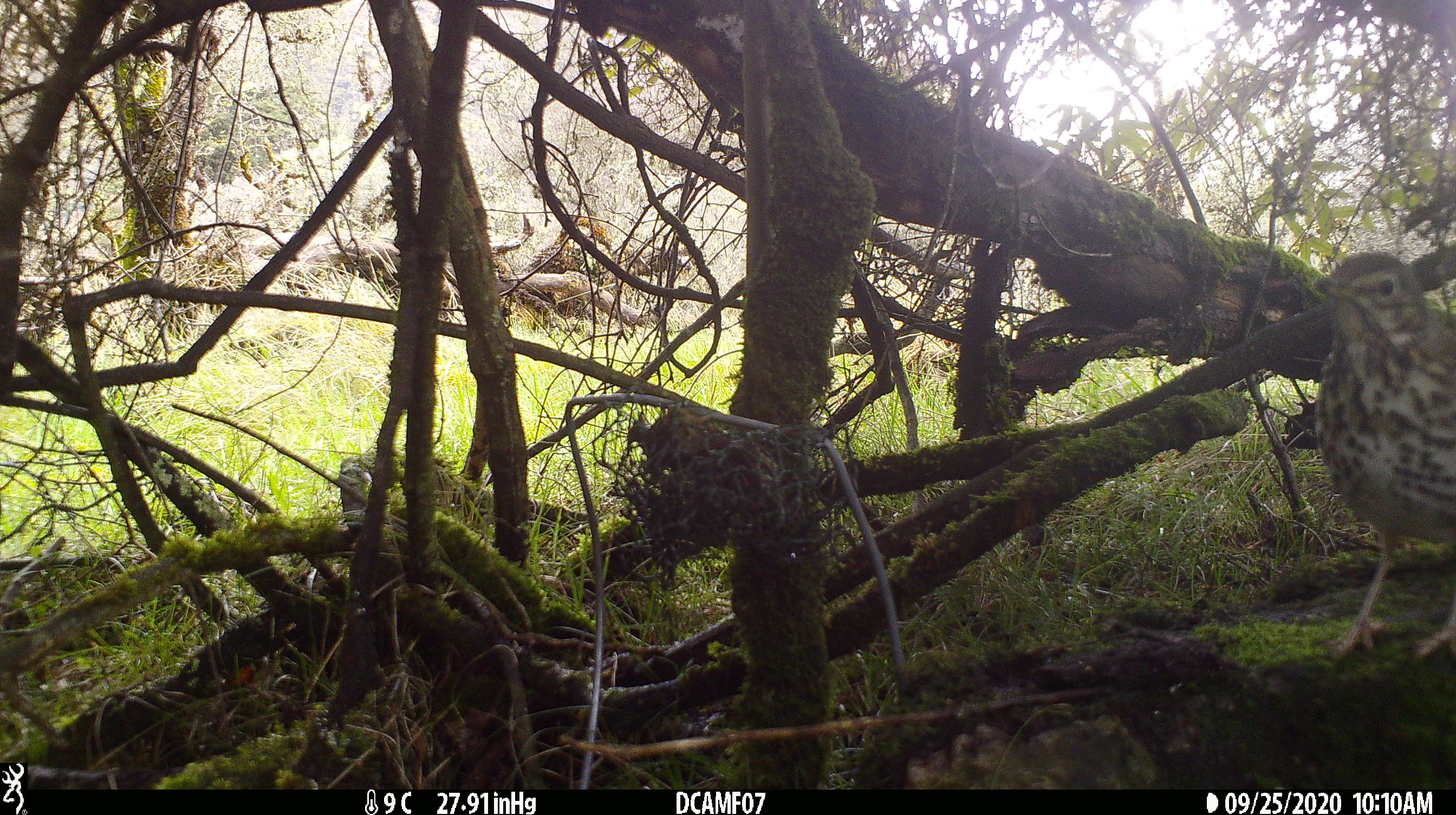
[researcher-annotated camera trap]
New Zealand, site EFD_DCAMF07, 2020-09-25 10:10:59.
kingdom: Animalia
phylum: Chordata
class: Aves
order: Passeriformes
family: Turdidae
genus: Turdus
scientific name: Turdus philomelos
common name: song thrush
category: thrush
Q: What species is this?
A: Thrush (song thrush) (Turdus philomelos).